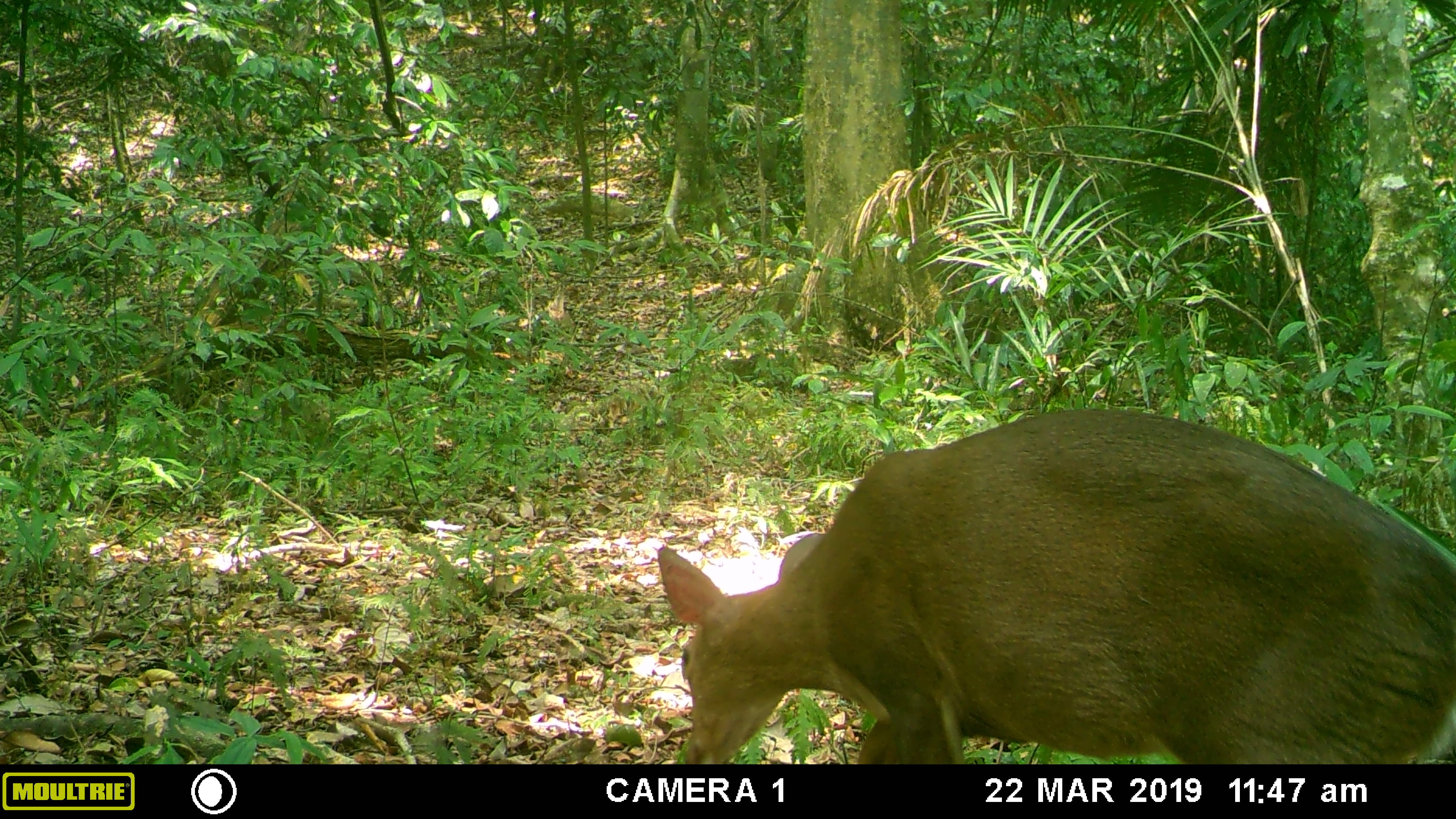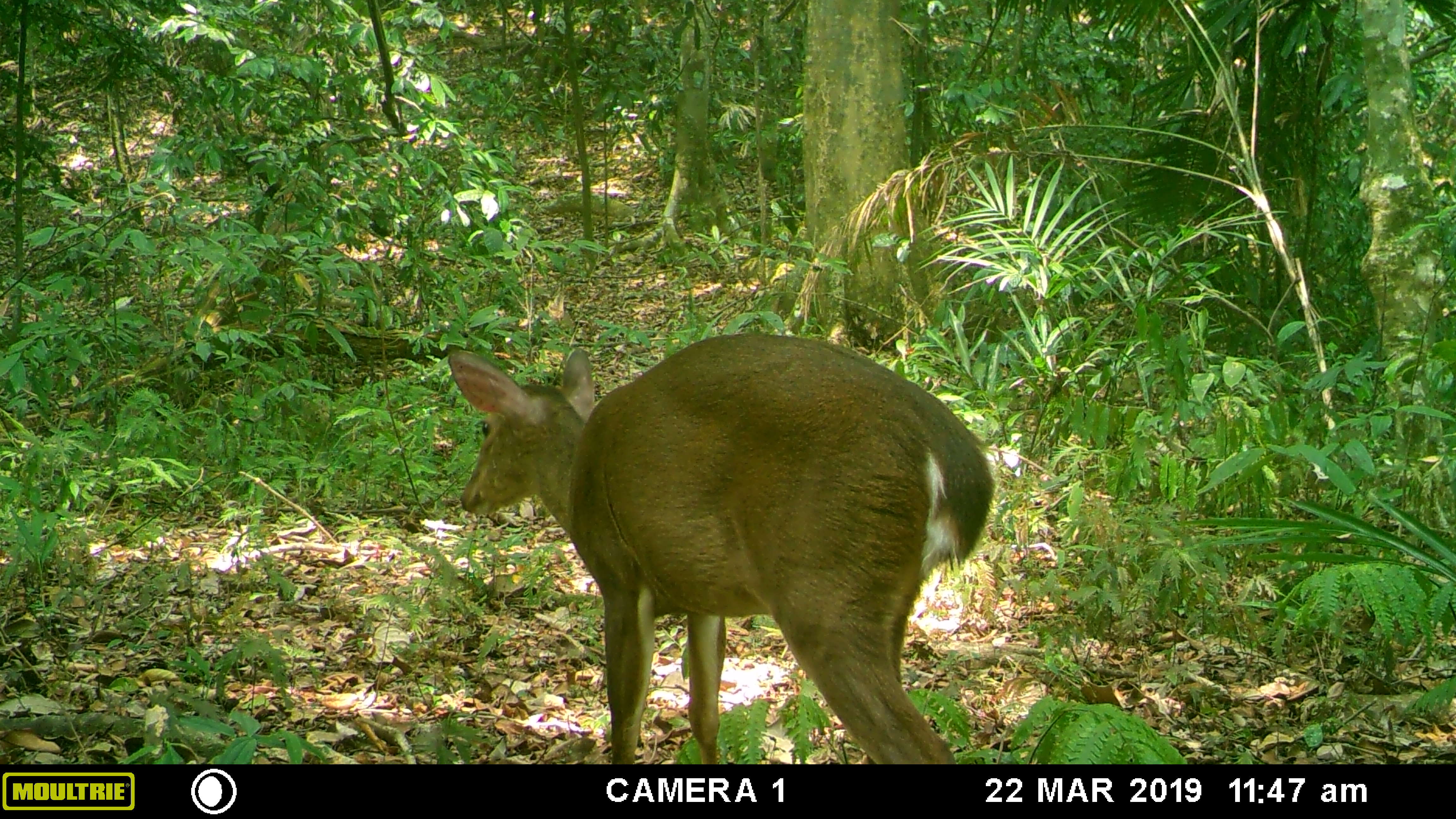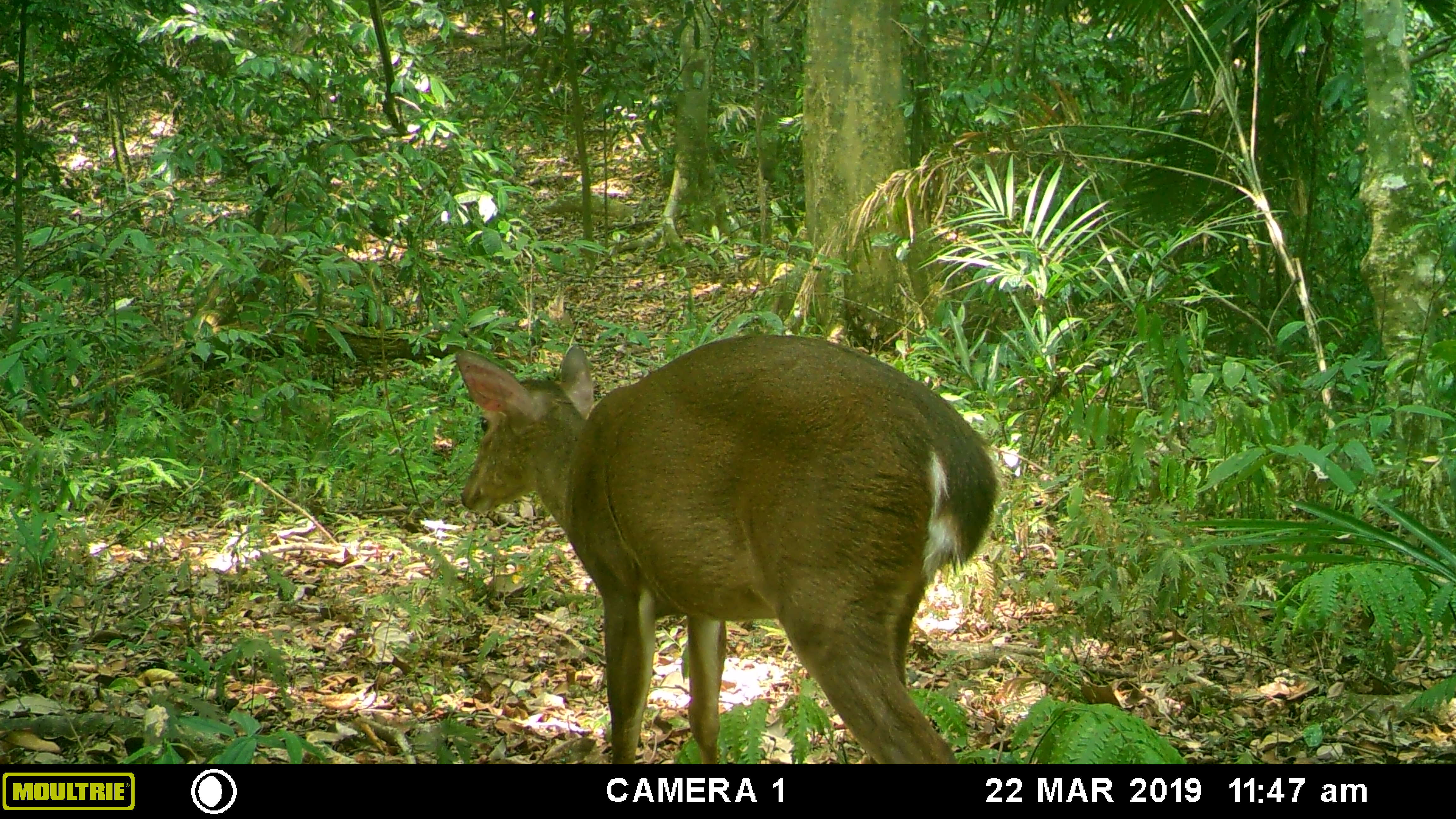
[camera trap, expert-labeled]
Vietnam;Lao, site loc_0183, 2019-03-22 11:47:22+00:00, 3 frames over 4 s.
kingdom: Animalia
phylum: Chordata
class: Mammalia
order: Artiodactyla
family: Cervidae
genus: Muntiacus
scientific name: Muntiacus vuquangensis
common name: large-antlered muntjac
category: large antlered muntjac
Large antlered muntjac (large-antlered muntjac) (Muntiacus vuquangensis). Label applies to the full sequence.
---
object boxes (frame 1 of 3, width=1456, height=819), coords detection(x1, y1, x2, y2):
large antlered muntjac: detection(654, 409, 1456, 766)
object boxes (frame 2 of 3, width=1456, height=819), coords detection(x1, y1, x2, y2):
large antlered muntjac: detection(446, 332, 995, 762)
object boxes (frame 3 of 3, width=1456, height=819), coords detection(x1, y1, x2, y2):
large antlered muntjac: detection(454, 333, 999, 764)